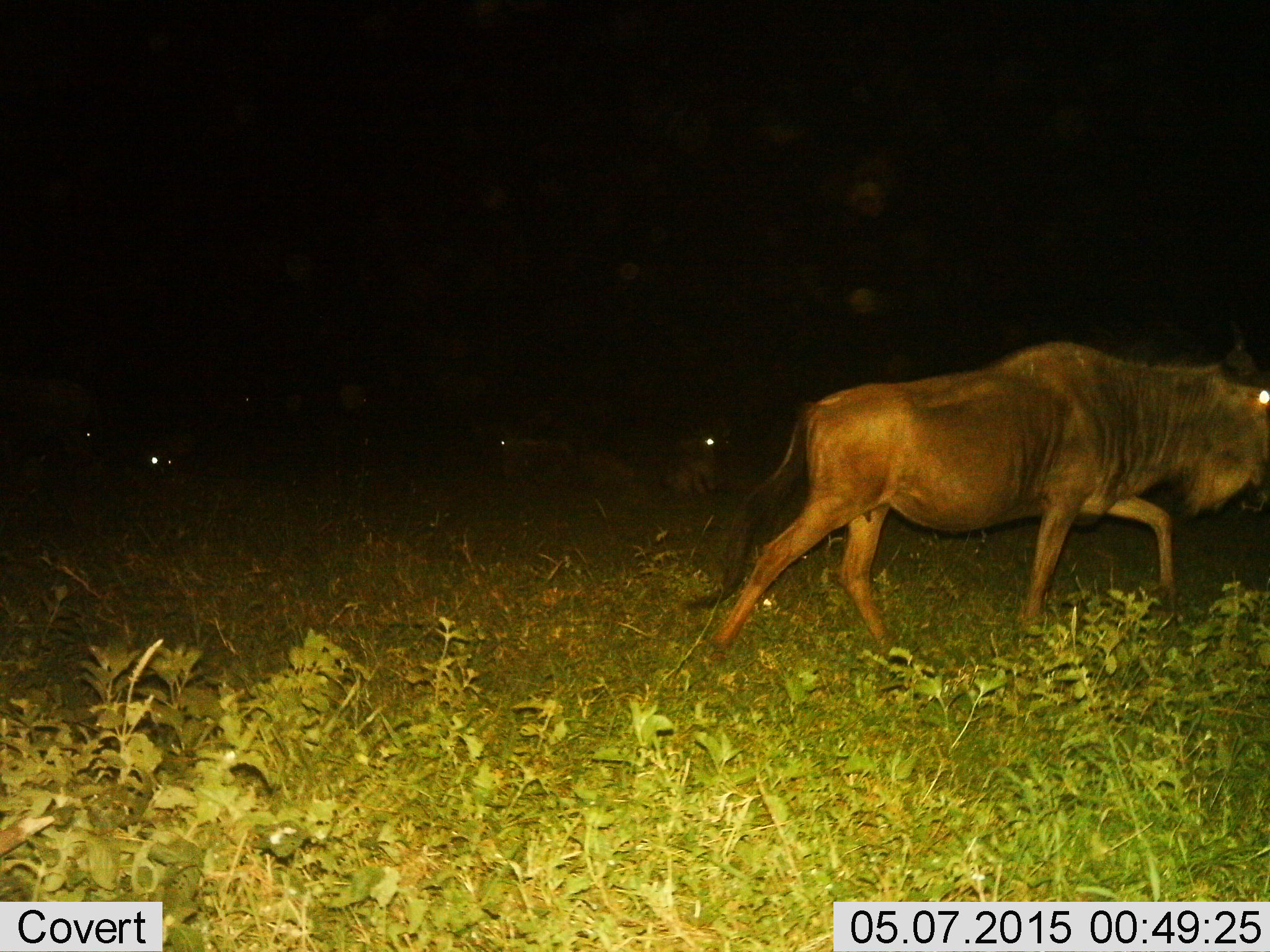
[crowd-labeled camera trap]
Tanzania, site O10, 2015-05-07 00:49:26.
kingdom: Animalia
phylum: Chordata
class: Mammalia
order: Artiodactyla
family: Bovidae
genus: Connochaetes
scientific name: Connochaetes taurinus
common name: blue wildebeest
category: wildebeest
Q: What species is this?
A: Wildebeest (blue wildebeest) (Connochaetes taurinus).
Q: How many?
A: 3.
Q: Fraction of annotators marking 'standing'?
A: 27%.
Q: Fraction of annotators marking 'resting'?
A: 45%.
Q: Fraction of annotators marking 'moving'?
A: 91%.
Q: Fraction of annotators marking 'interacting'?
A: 0%.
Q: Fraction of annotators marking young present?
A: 0%.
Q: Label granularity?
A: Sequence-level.